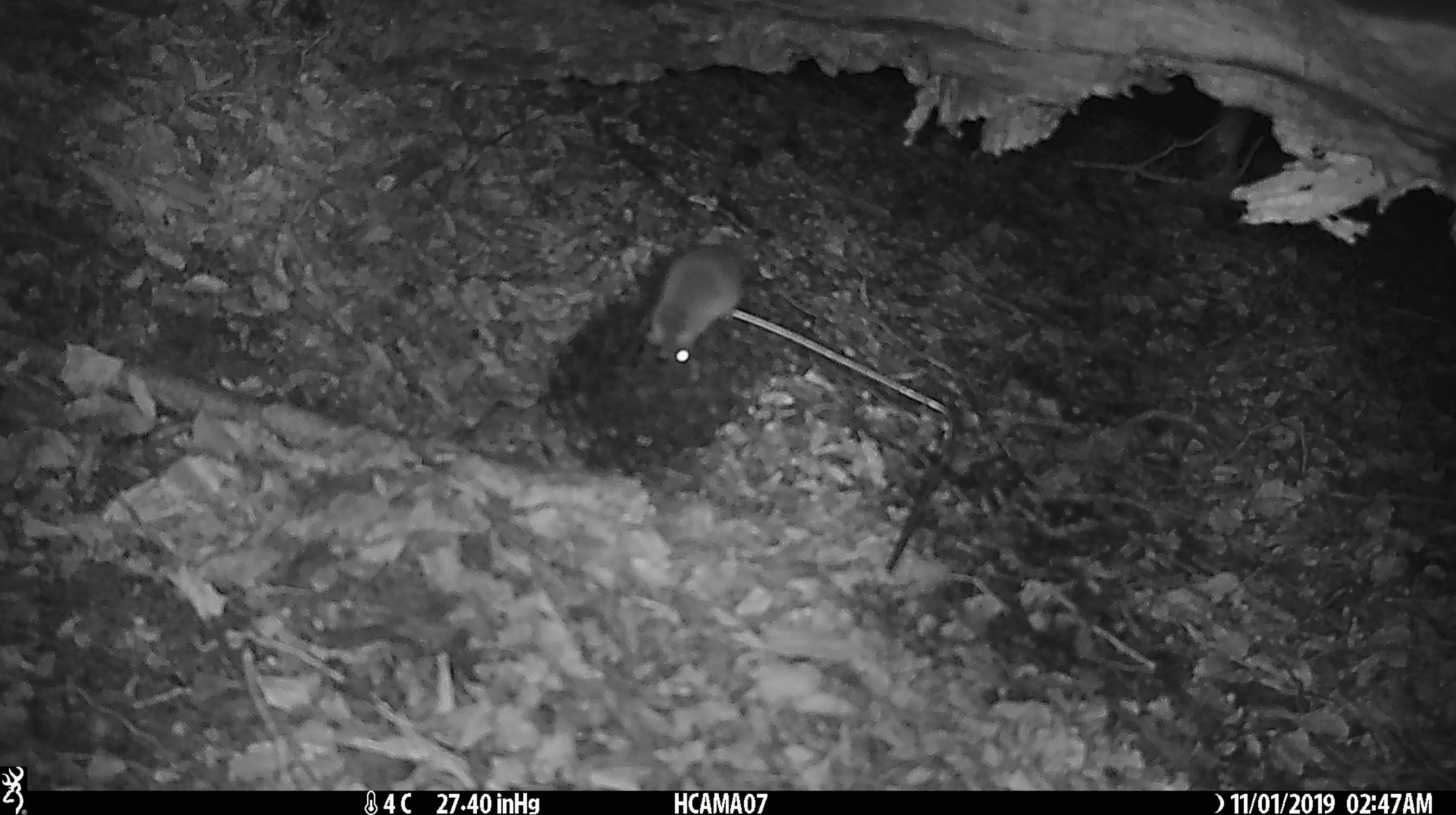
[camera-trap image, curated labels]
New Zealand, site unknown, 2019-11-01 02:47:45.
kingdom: Animalia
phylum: Chordata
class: Mammalia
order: Rodentia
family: Muridae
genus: Mus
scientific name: Mus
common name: mouse